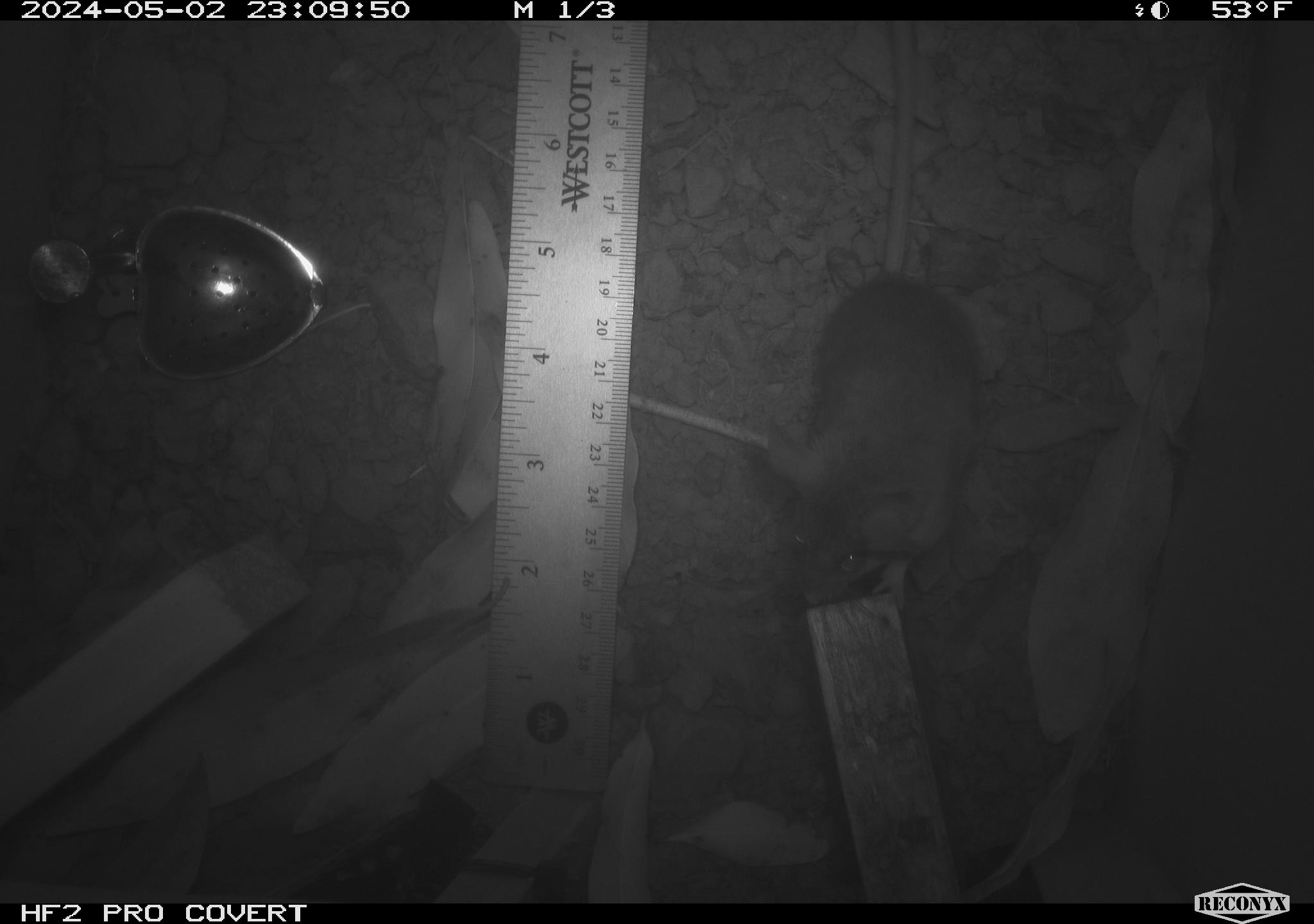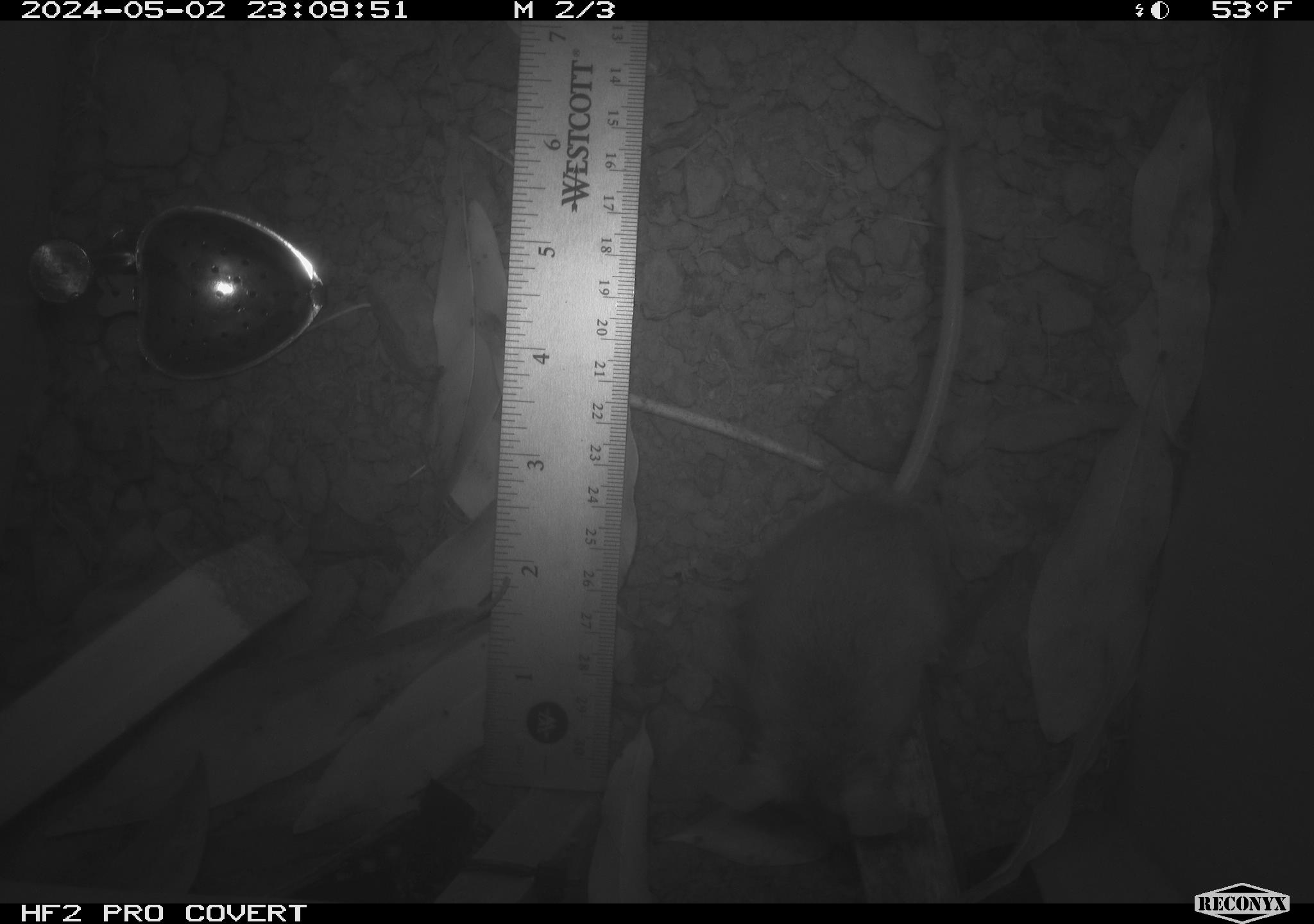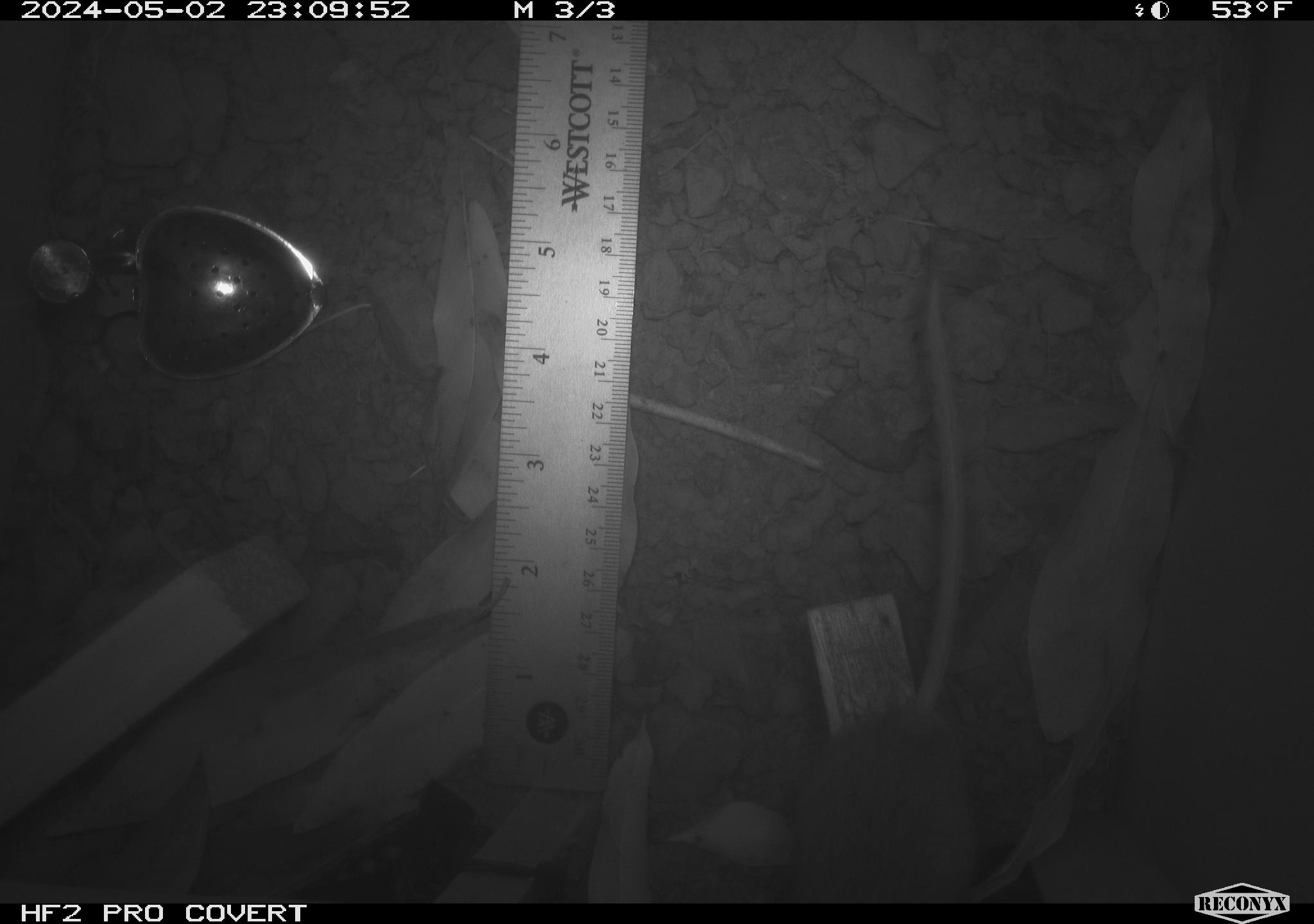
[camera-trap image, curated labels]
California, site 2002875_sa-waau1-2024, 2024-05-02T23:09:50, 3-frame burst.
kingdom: Animalia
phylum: Chordata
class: Mammalia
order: Rodentia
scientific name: Rodentia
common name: rodent